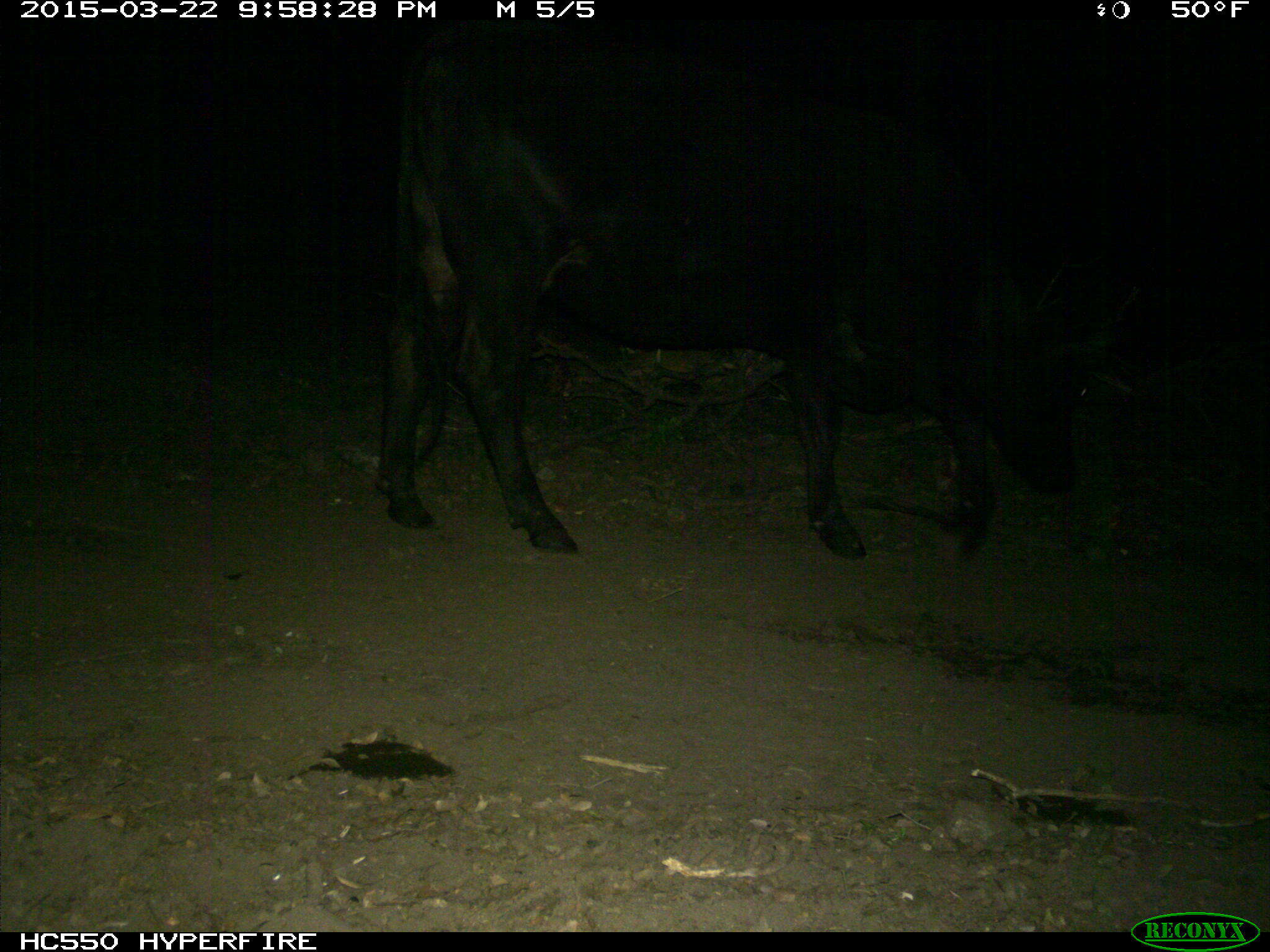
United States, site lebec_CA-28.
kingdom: Animalia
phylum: Chordata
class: Mammalia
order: Artiodactyla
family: Bovidae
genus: Bos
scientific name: Bos taurus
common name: domestic cow